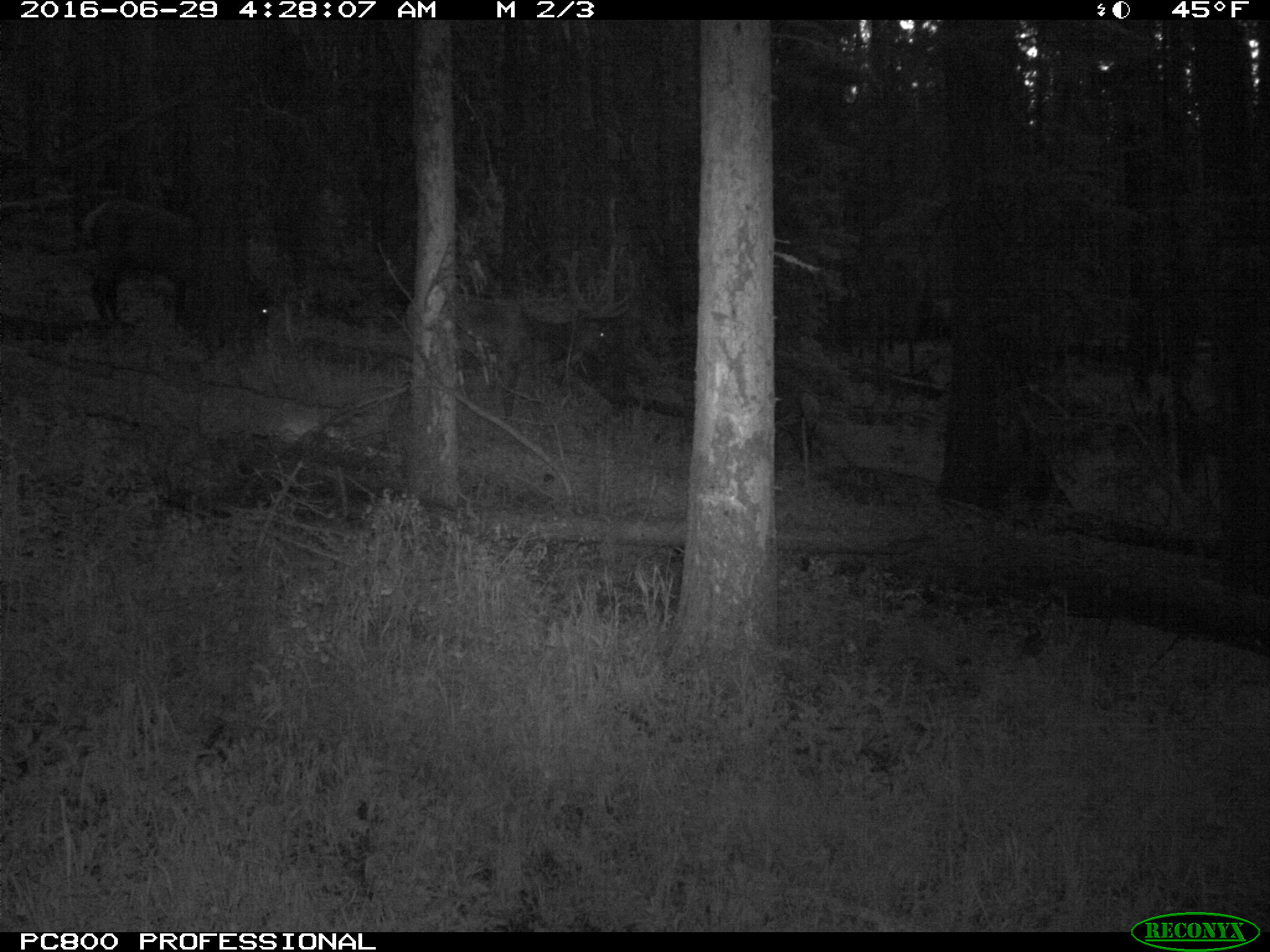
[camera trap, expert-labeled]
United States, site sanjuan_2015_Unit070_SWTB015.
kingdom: Animalia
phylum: Chordata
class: Mammalia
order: Artiodactyla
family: Cervidae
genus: Cervus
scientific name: Cervus elaphus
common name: red deer